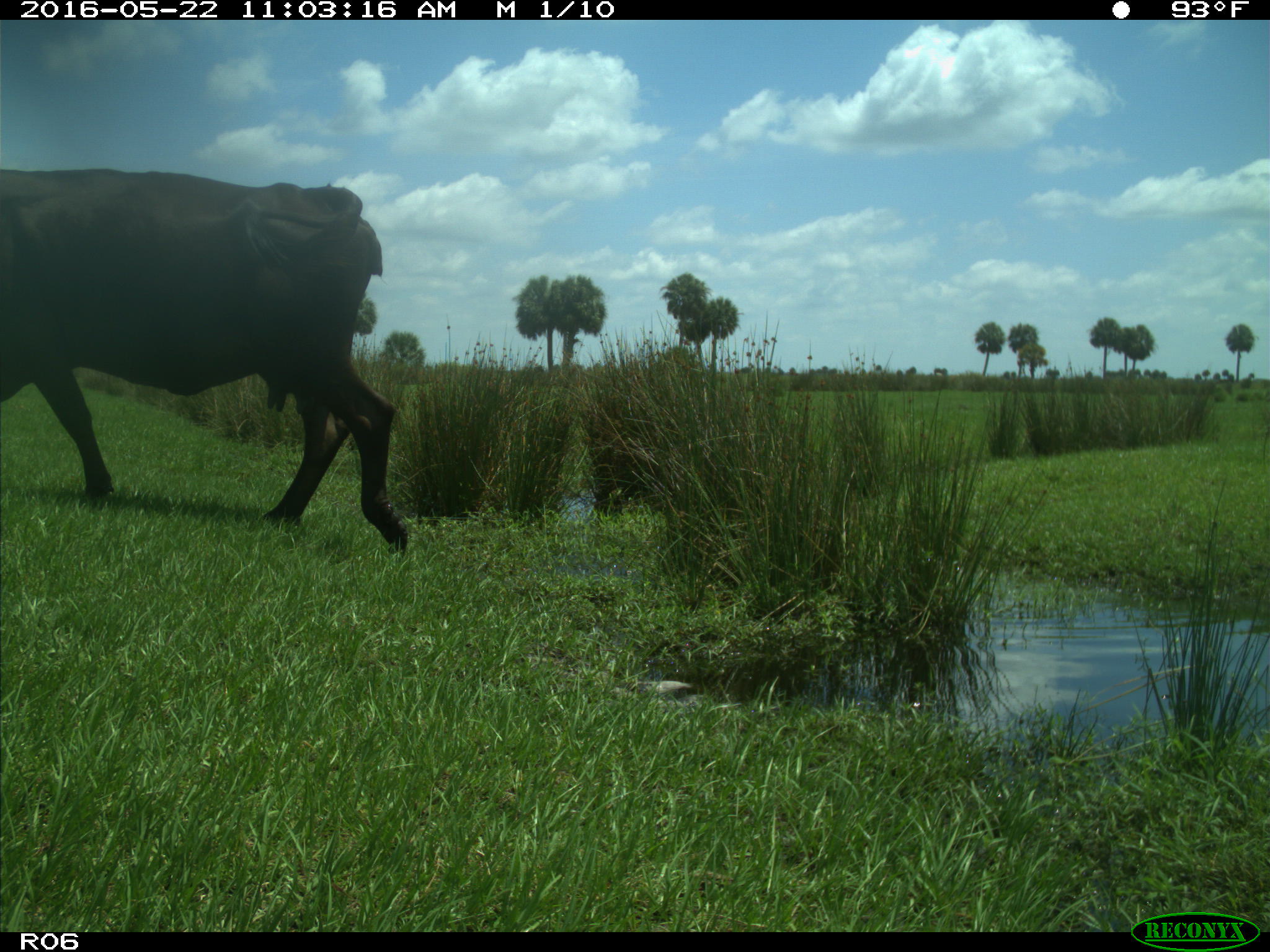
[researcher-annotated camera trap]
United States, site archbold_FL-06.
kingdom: Animalia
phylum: Chordata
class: Mammalia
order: Artiodactyla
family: Bovidae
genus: Bos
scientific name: Bos taurus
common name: domestic cow